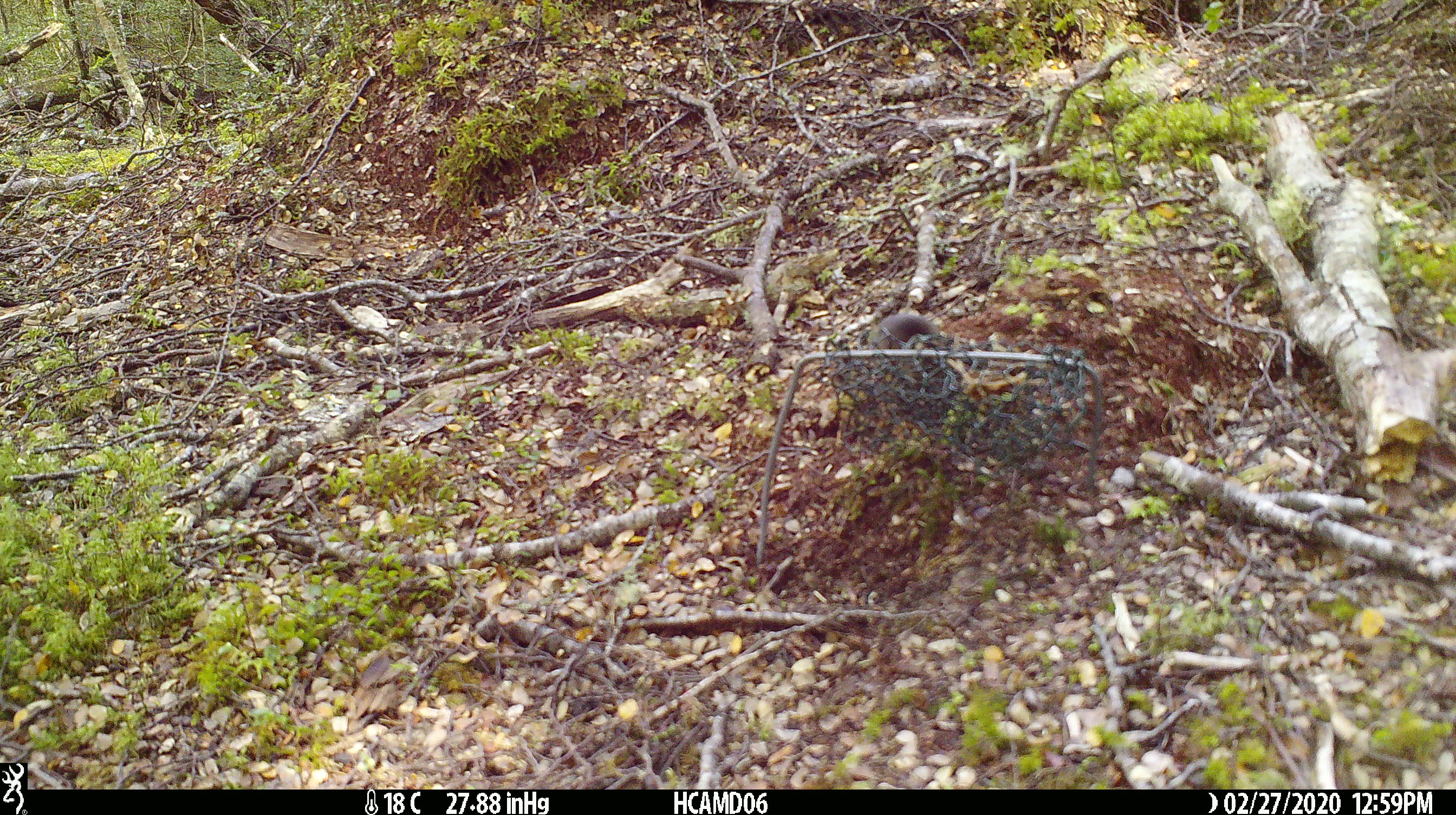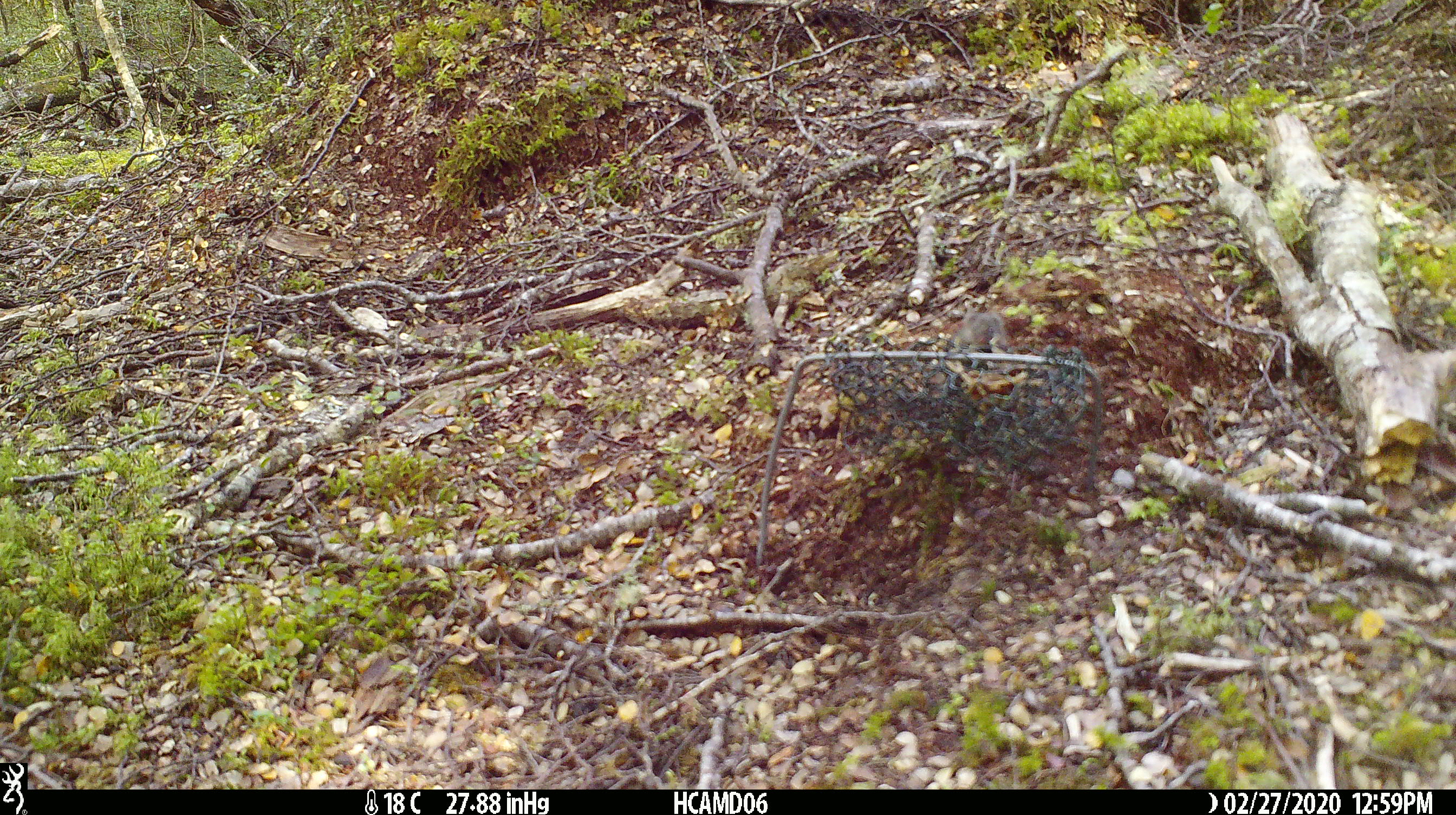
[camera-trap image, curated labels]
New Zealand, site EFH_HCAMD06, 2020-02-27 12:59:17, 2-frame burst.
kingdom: Animalia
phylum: Chordata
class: Mammalia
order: Rodentia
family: Muridae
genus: Mus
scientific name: Mus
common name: mouse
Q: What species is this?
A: Mouse (Mus).